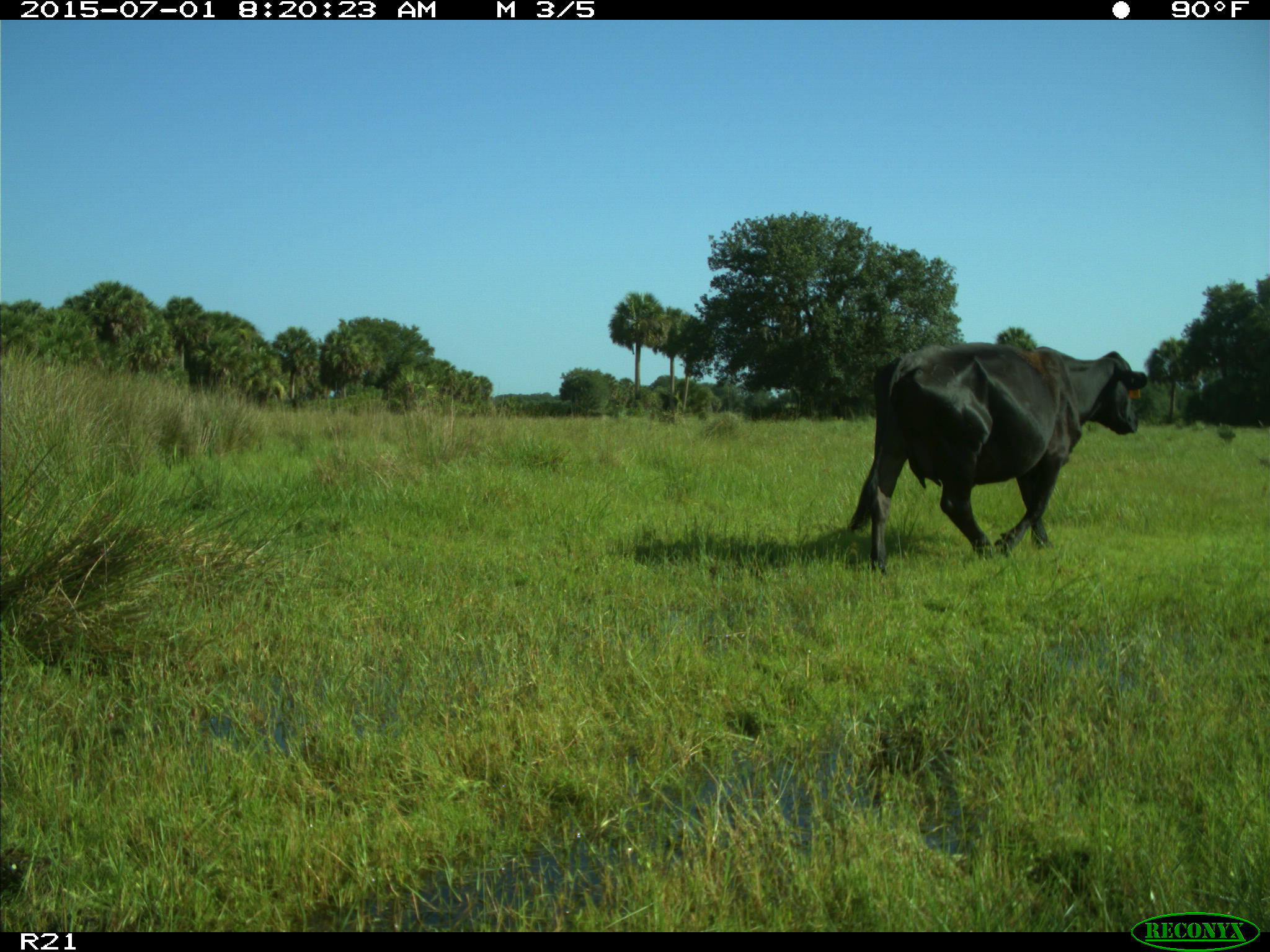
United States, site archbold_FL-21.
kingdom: Animalia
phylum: Chordata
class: Mammalia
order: Artiodactyla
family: Bovidae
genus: Bos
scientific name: Bos taurus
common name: domestic cow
Bos taurus (domestic cow).